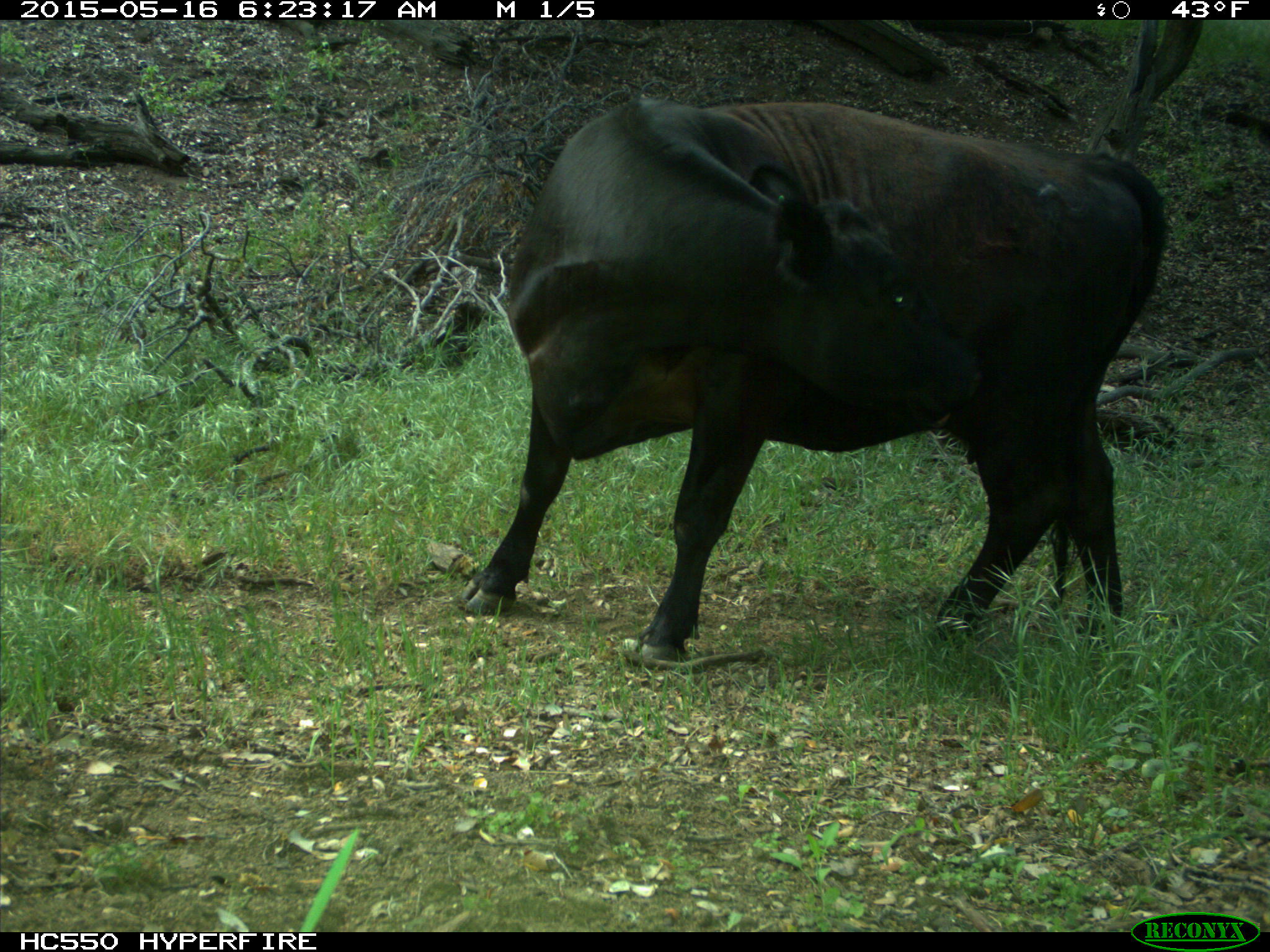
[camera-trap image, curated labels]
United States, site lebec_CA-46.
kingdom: Animalia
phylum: Chordata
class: Mammalia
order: Artiodactyla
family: Bovidae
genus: Bos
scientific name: Bos taurus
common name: domestic cow